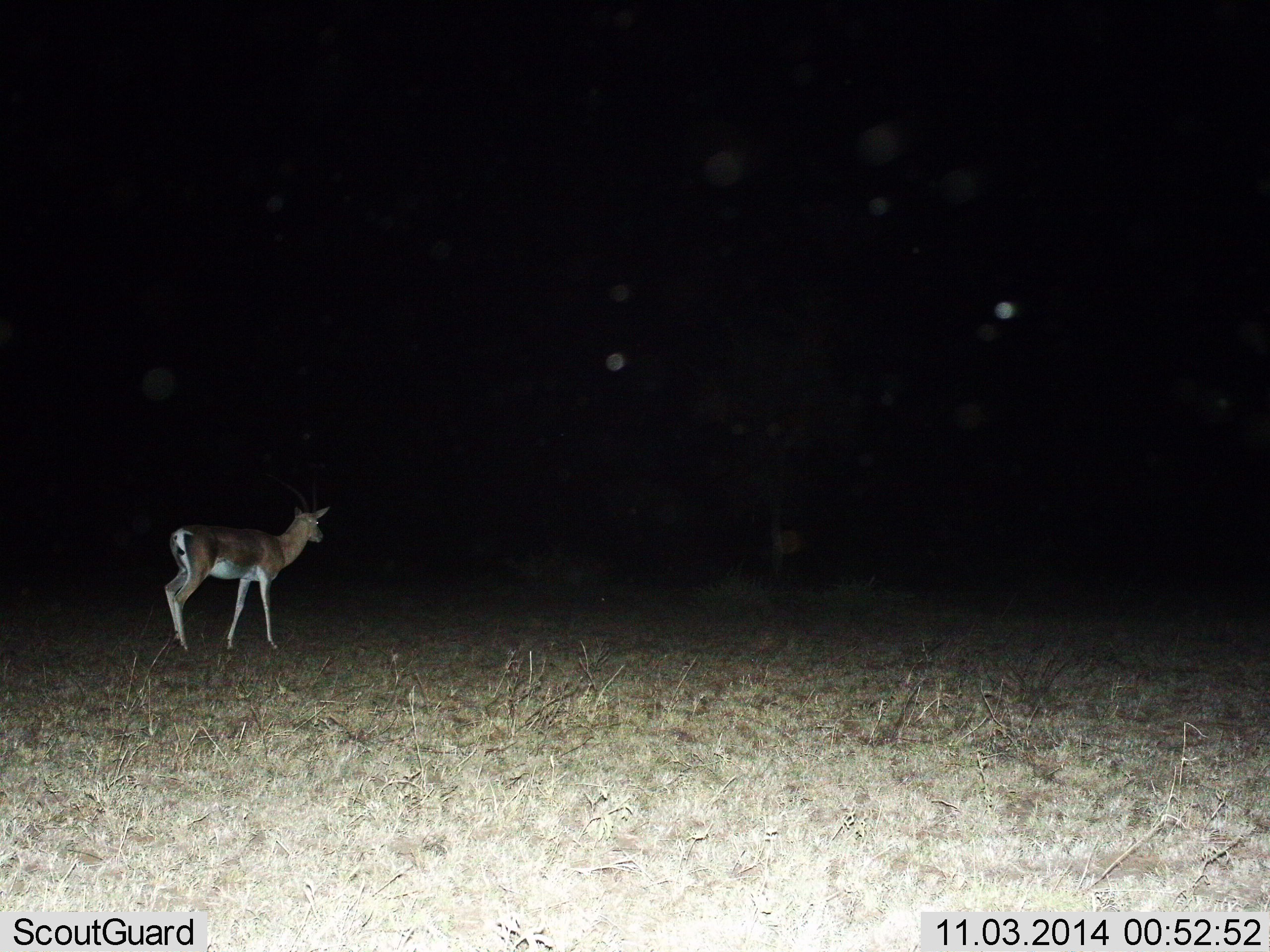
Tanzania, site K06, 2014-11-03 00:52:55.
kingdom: Animalia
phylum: Chordata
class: Mammalia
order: Artiodactyla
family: Bovidae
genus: Nanger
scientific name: Nanger granti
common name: grant's gazelle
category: gazellegrants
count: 1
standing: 90%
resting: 0%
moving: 10%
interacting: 0%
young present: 0%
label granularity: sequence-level